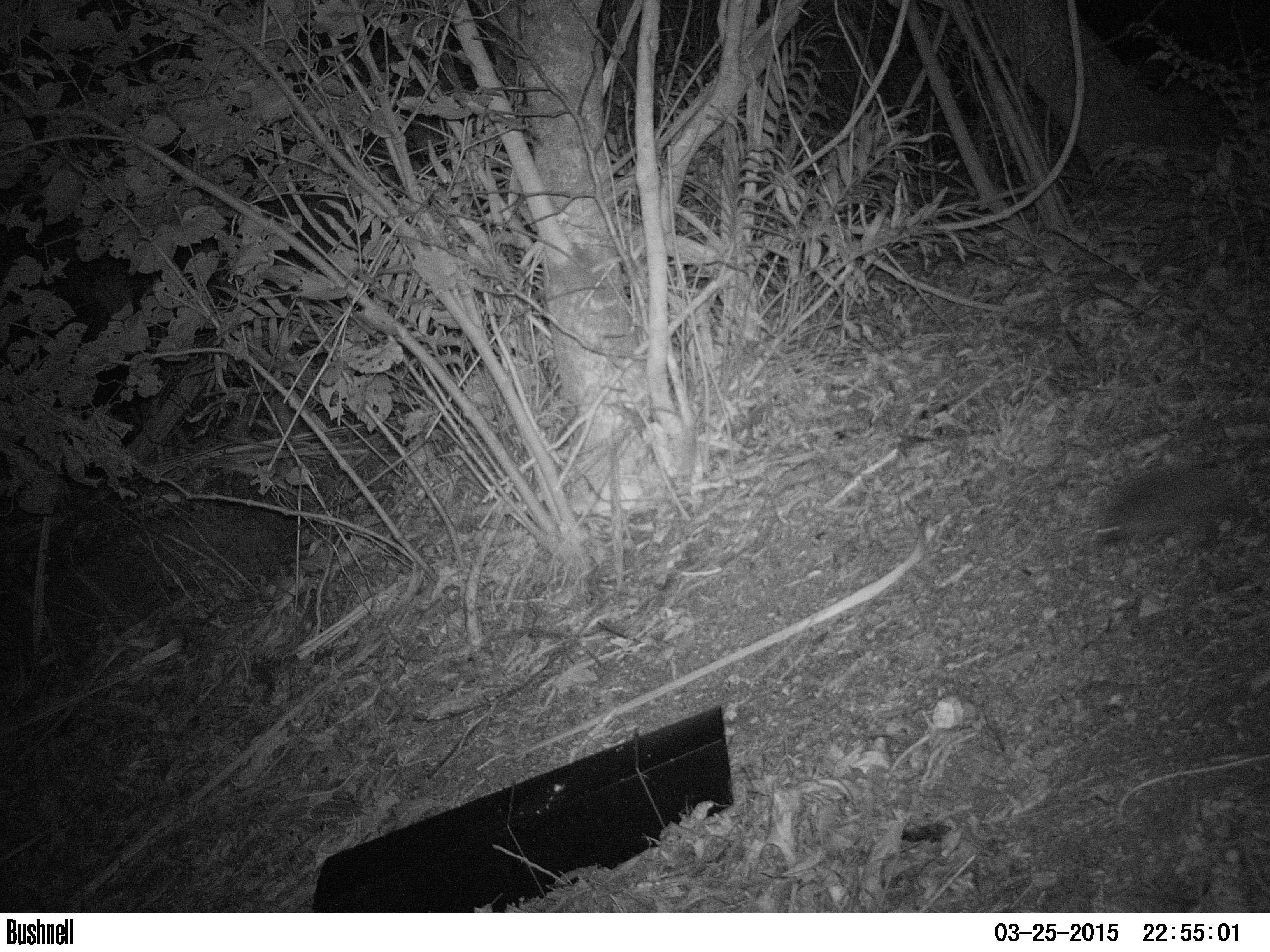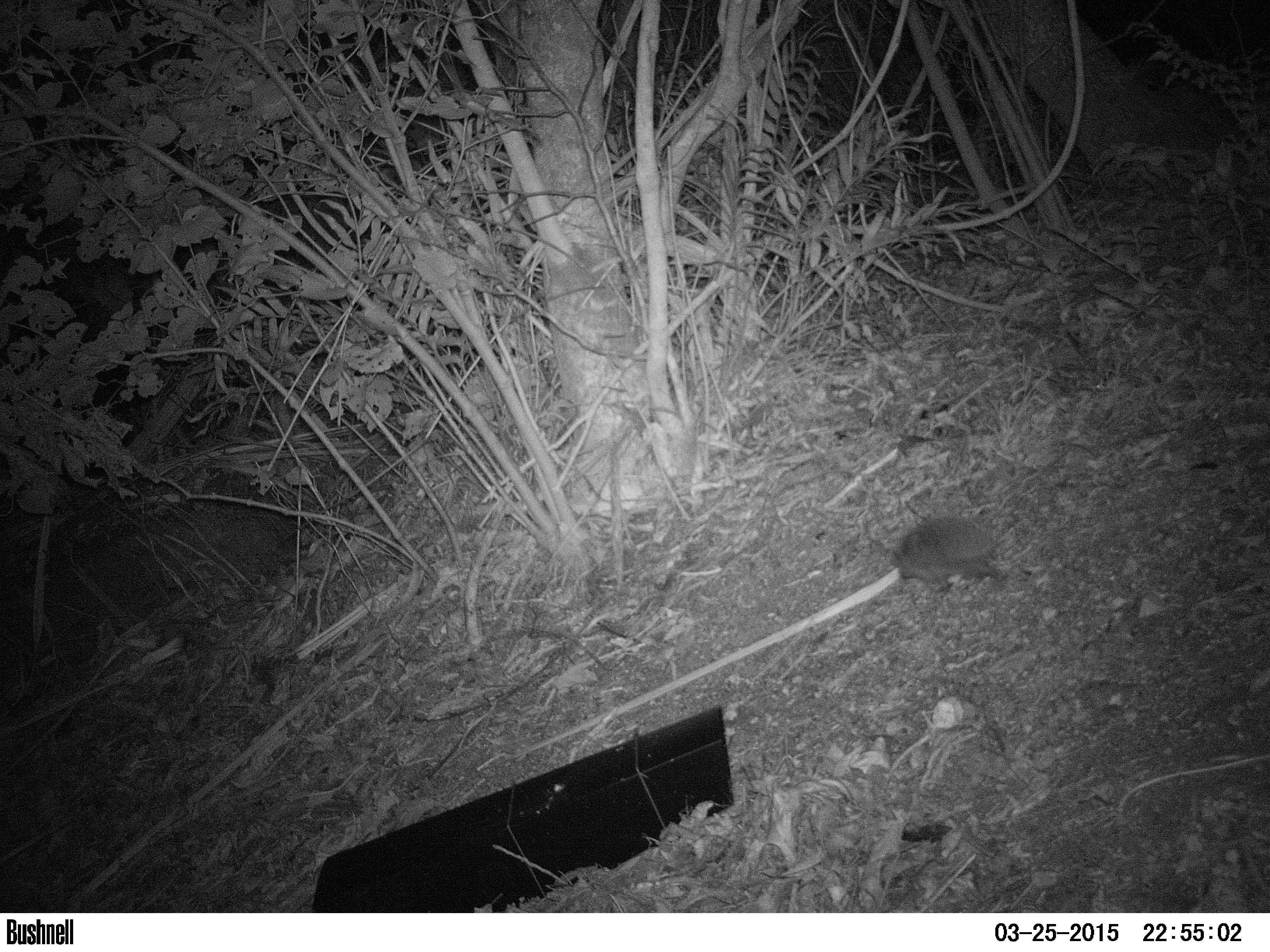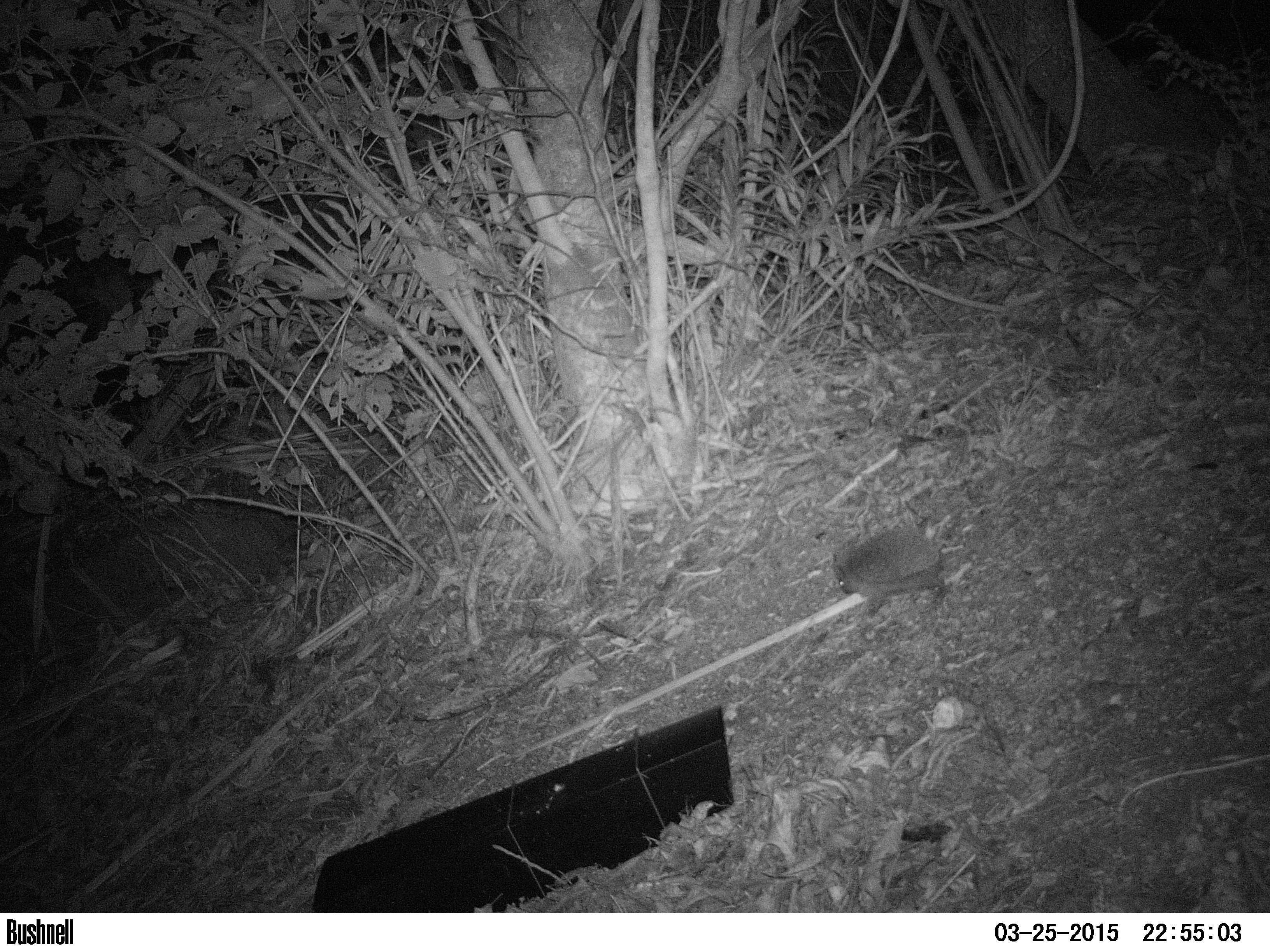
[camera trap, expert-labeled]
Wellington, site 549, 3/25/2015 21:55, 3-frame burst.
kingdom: Animalia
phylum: Chordata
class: Mammalia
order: Eulipotyphla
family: Erinaceidae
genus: Erinaceus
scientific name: Erinaceus europaeus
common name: hedgehog